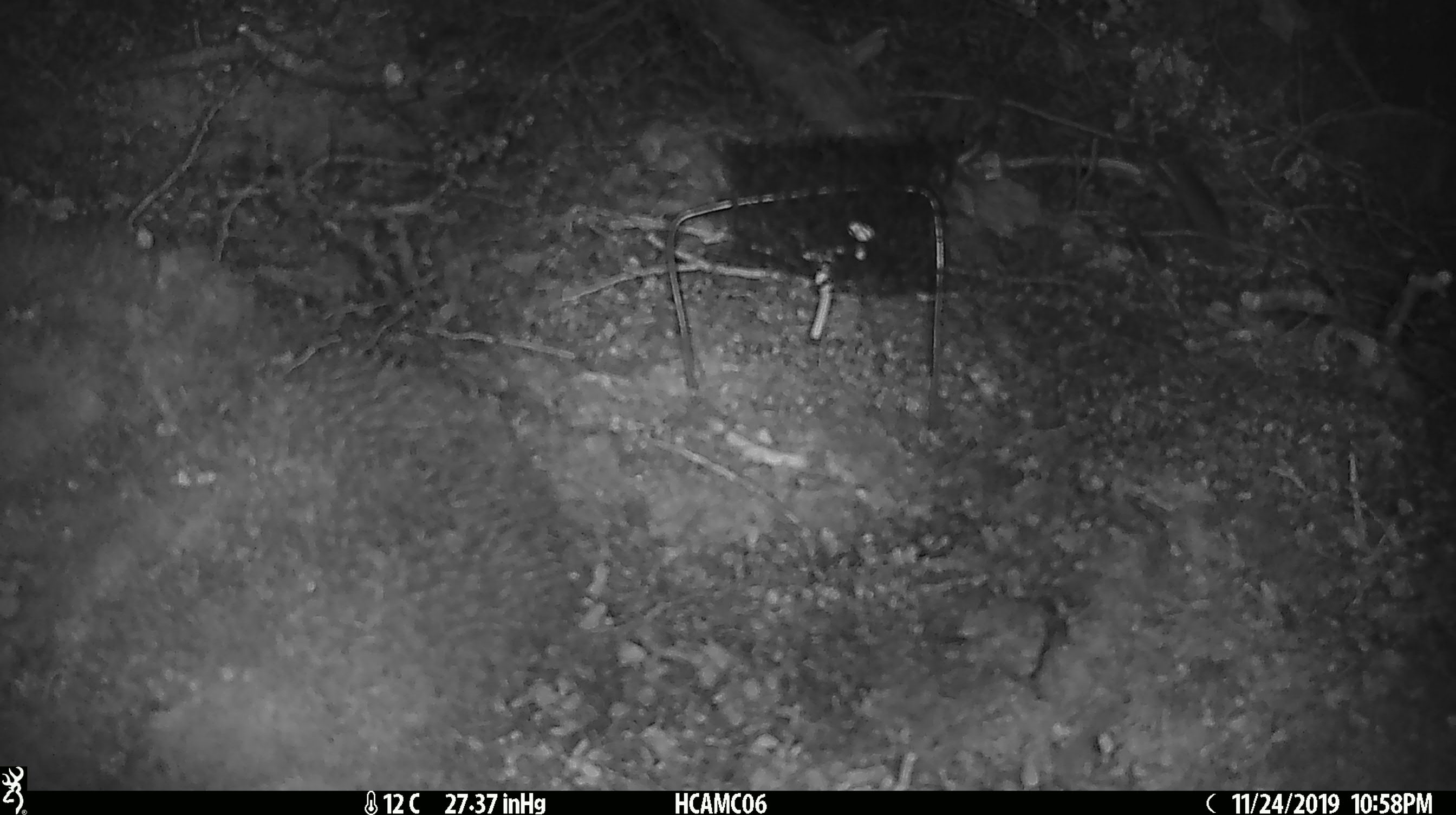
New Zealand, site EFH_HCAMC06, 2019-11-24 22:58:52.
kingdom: Animalia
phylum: Chordata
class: Mammalia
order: Rodentia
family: Muridae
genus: Mus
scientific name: Mus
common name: mouse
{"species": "mouse (Mus)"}